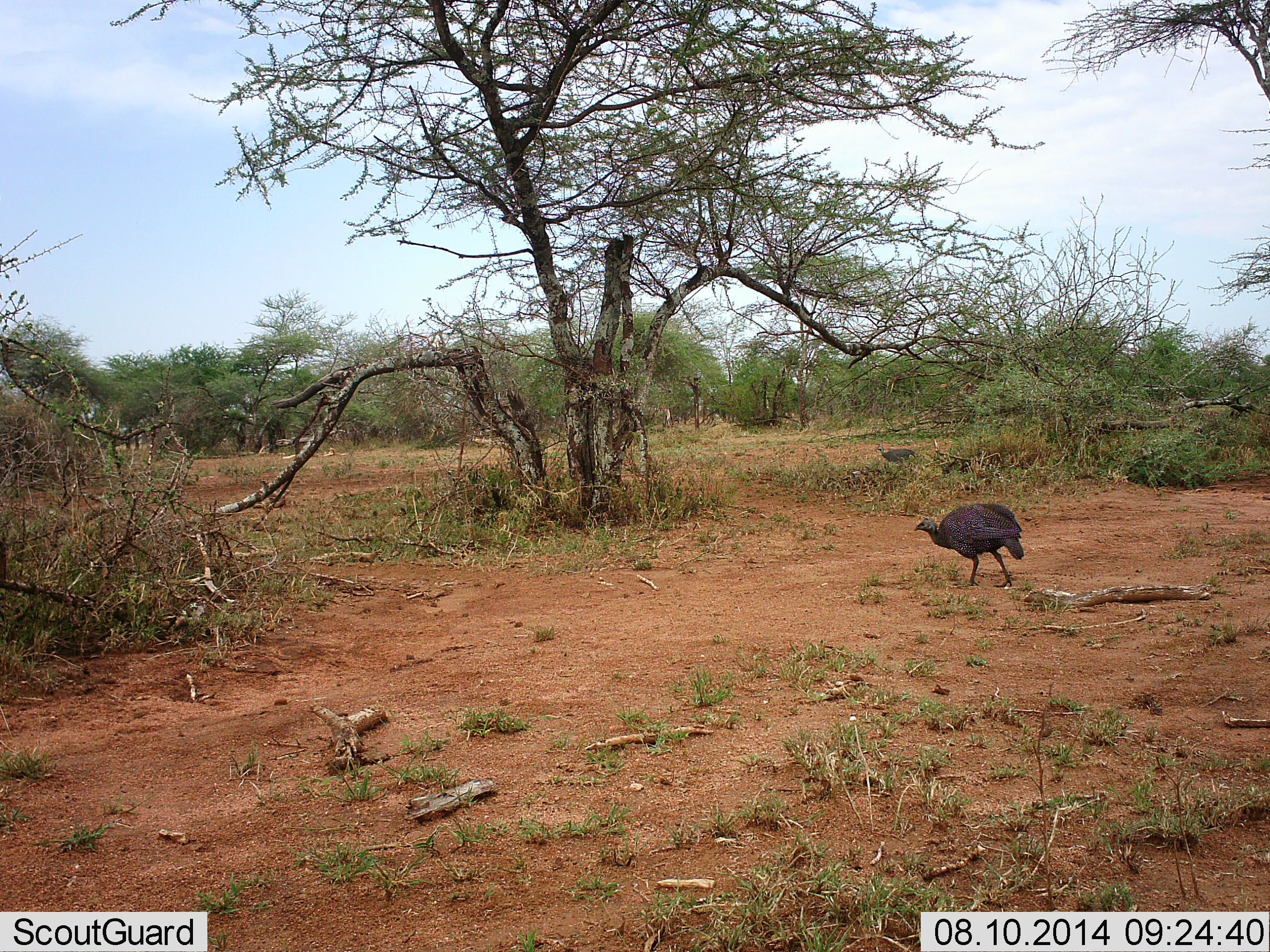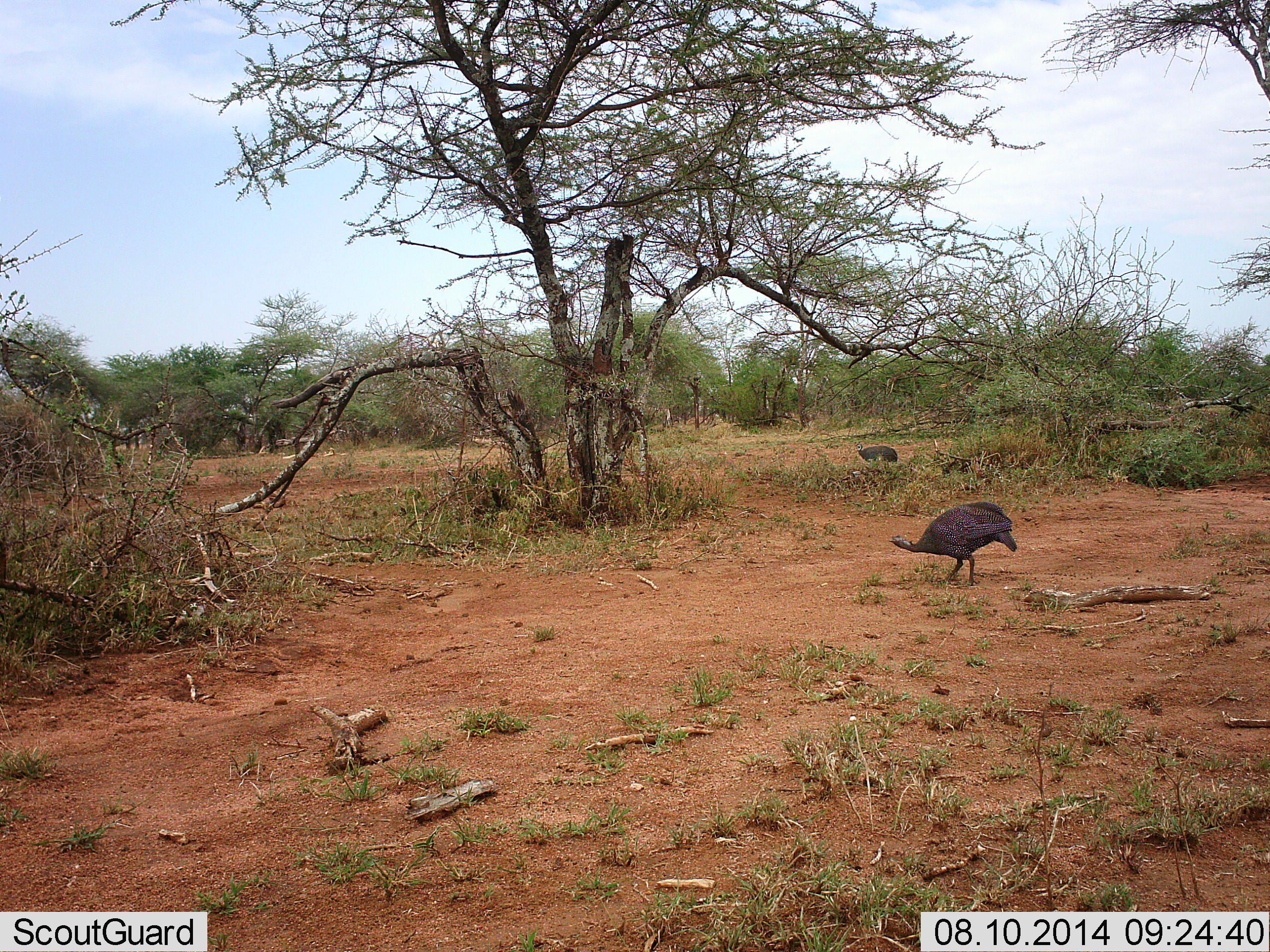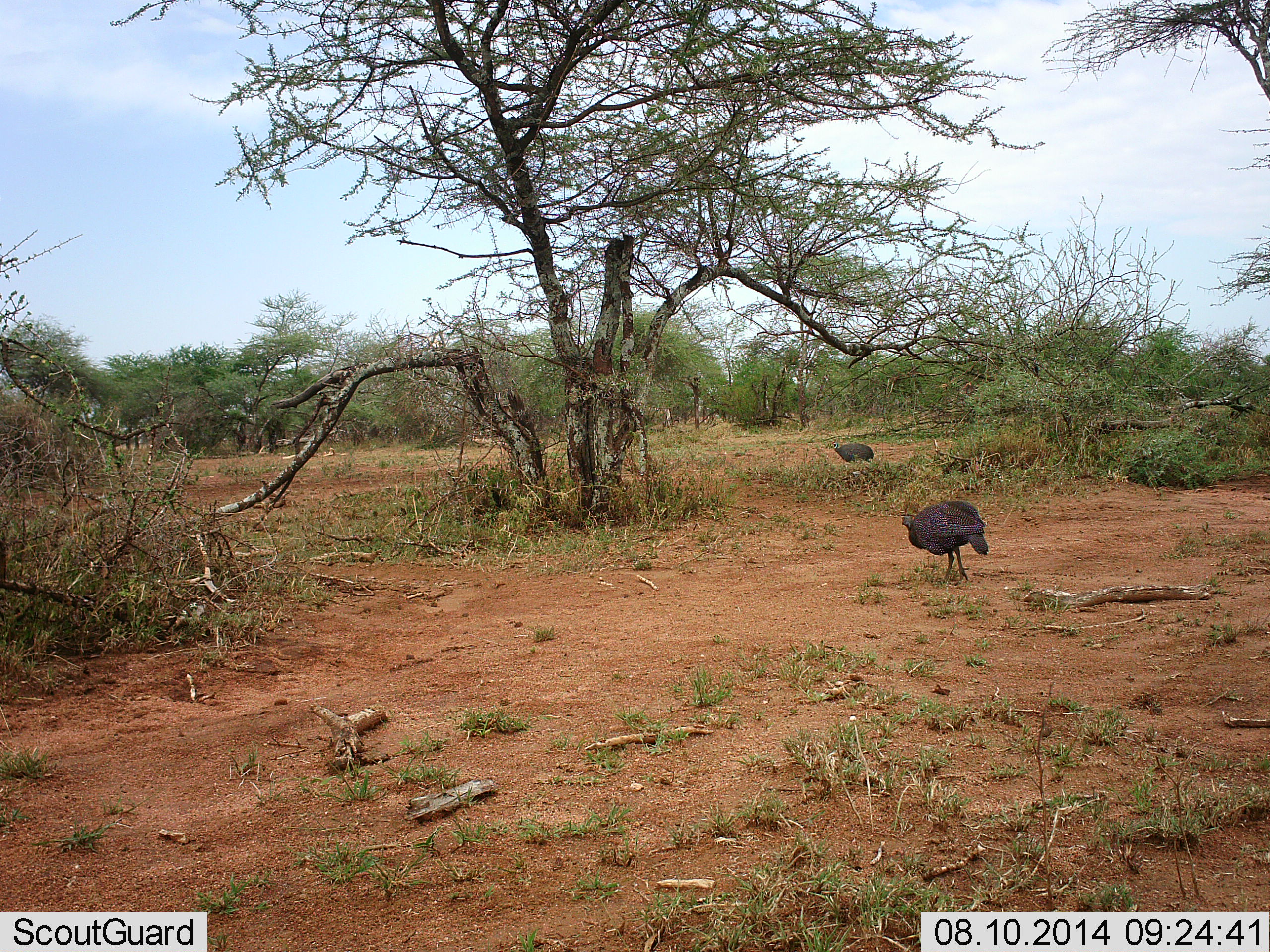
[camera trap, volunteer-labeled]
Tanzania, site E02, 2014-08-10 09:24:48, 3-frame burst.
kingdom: Animalia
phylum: Chordata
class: Aves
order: Galliformes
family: Numididae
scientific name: Numididae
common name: guinea fowl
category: guineafowl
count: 2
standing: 10%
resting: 0%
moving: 80%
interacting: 0%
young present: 0%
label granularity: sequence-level